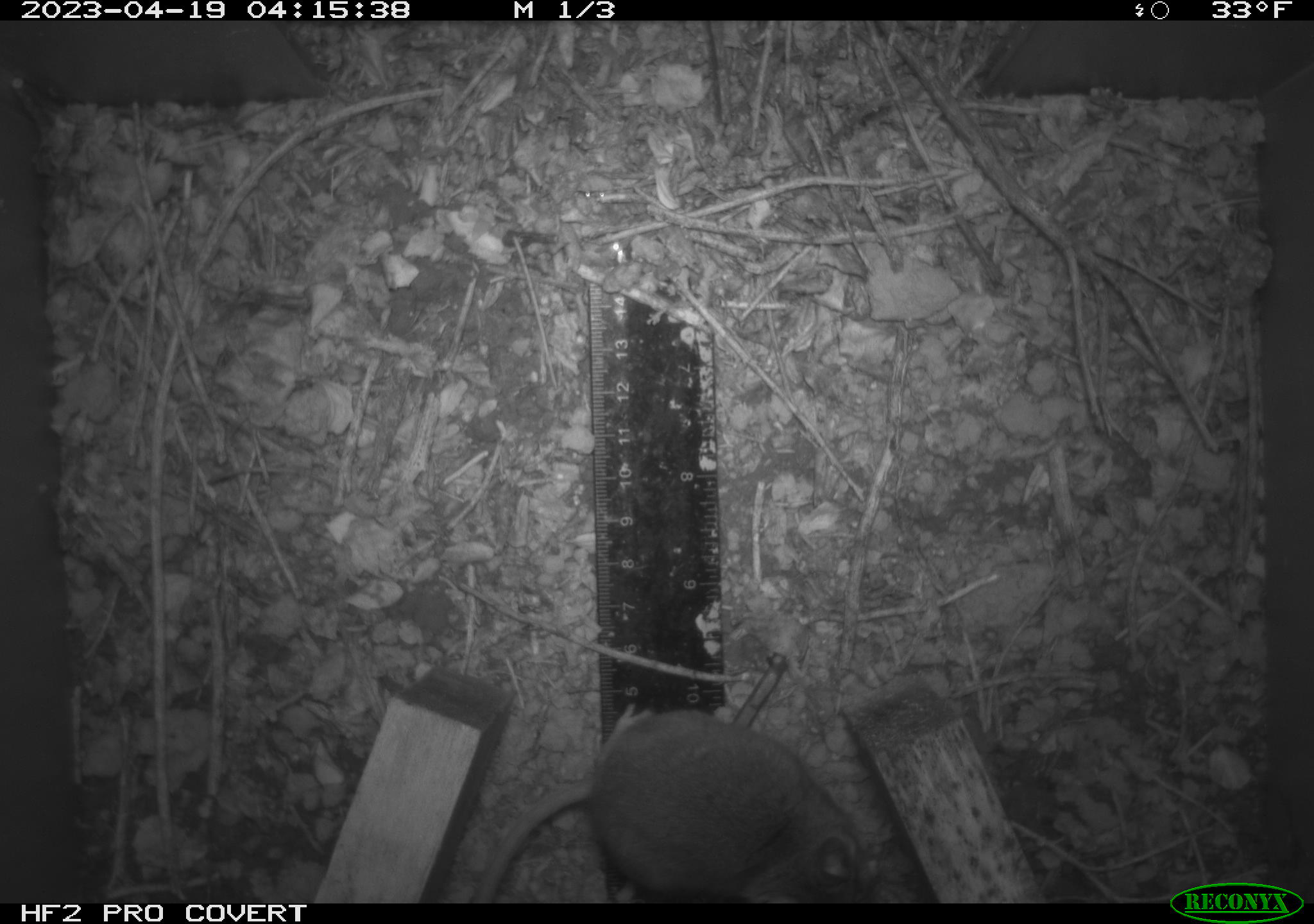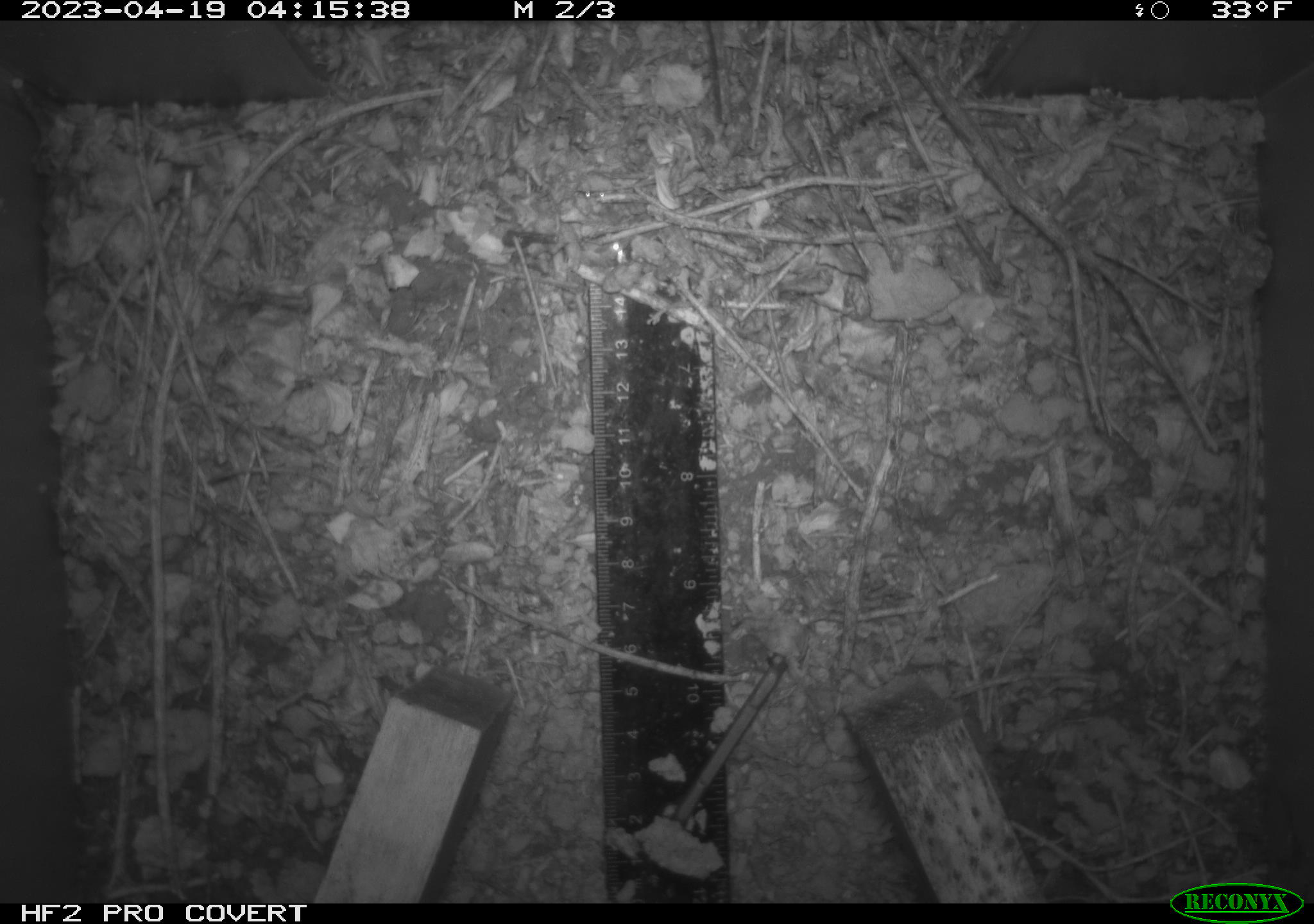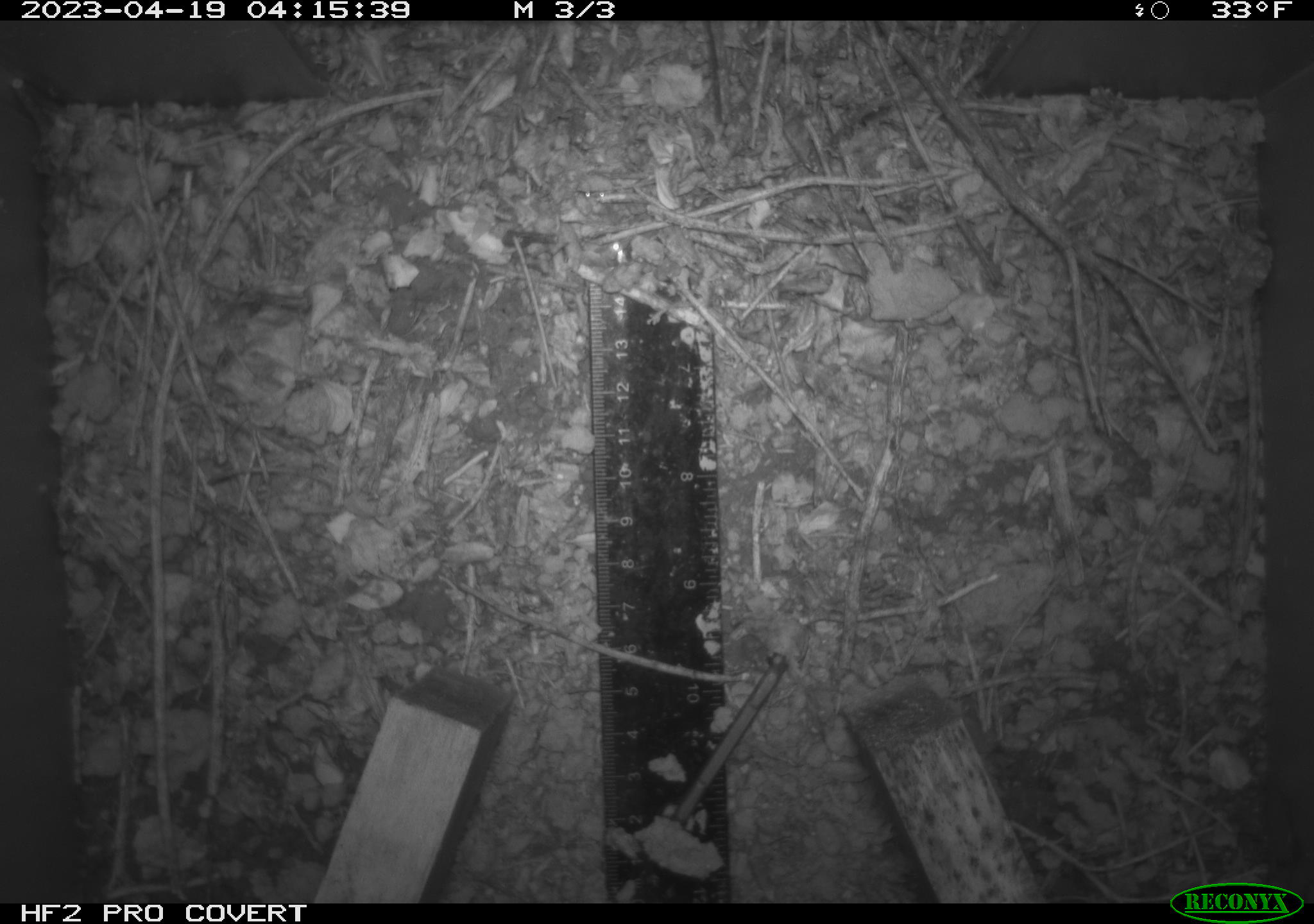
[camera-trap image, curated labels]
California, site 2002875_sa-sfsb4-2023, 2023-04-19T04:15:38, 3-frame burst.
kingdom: Animalia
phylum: Chordata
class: Mammalia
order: Rodentia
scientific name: Rodentia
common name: mouse species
Mouse species (Rodentia).